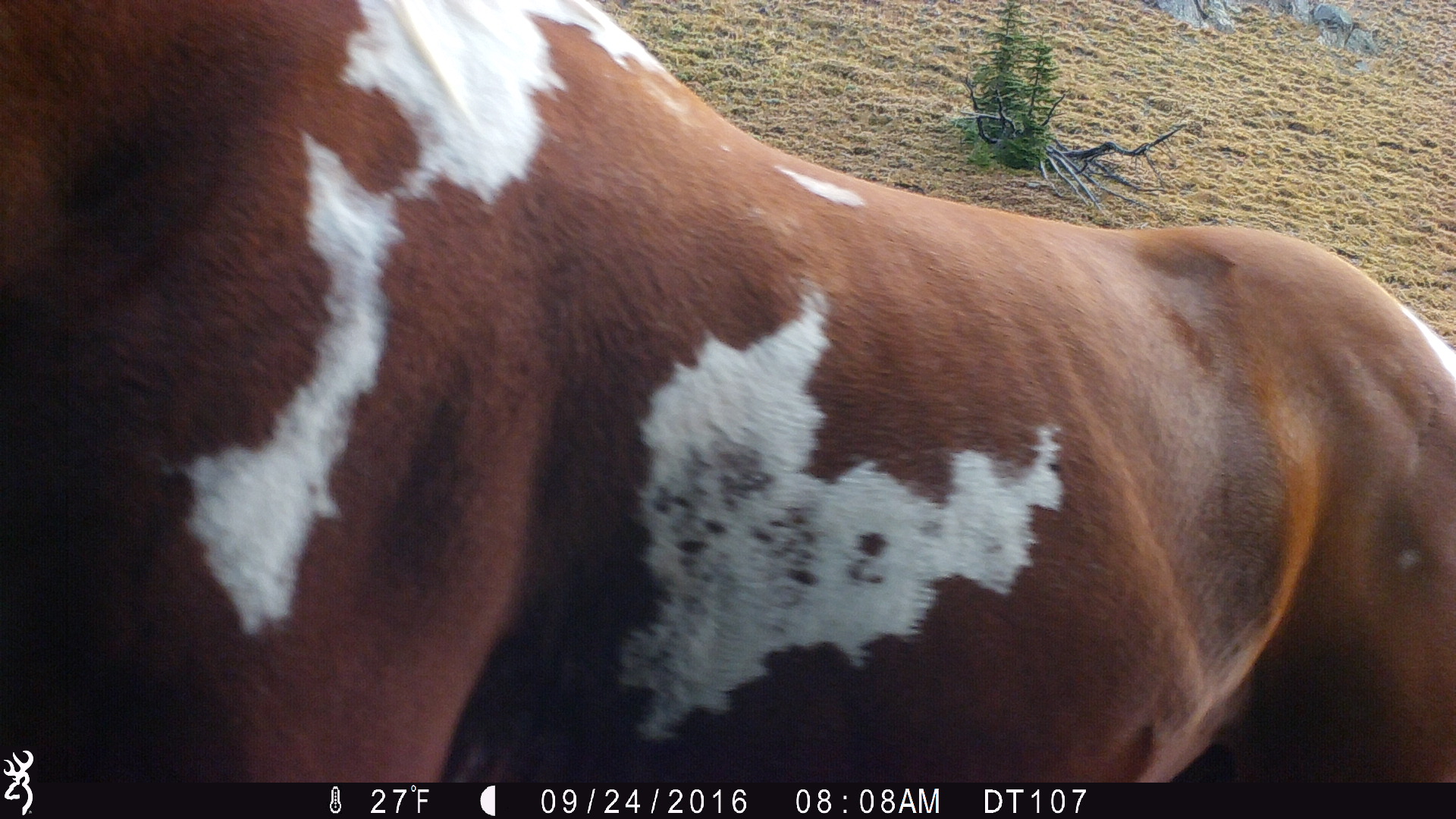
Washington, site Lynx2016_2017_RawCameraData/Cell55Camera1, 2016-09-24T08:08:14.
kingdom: Animalia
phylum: Chordata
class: Mammalia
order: Perissodactyla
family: Equidae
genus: Equus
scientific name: Equus caballus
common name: domestic horse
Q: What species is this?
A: Domestic horse (Equus caballus).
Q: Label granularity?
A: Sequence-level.